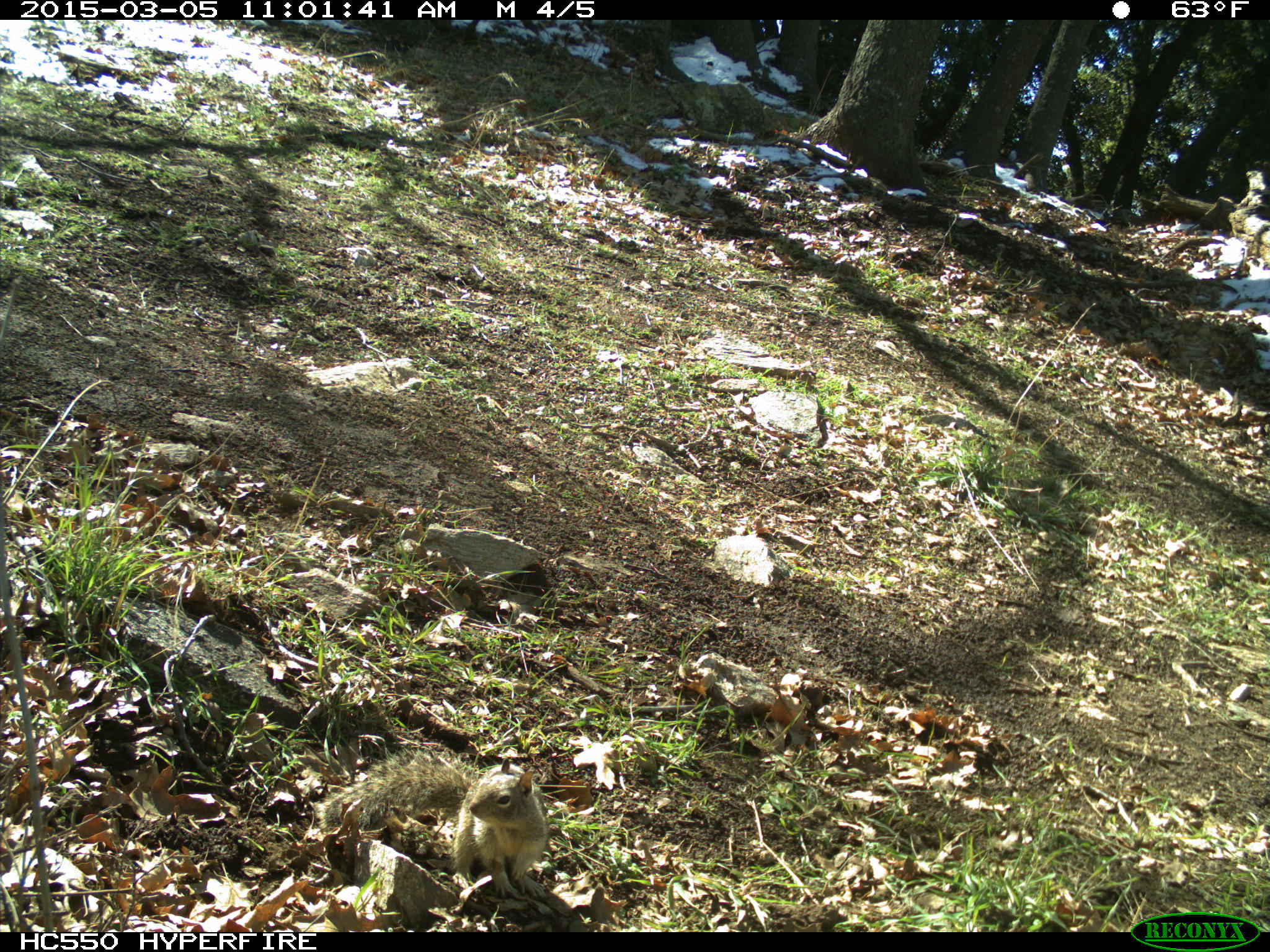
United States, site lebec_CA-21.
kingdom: Animalia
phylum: Chordata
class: Mammalia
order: Rodentia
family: Sciuridae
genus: Otospermophilus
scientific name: Otospermophilus beecheyi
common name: california ground squirrel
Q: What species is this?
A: Otospermophilus beecheyi (california ground squirrel).